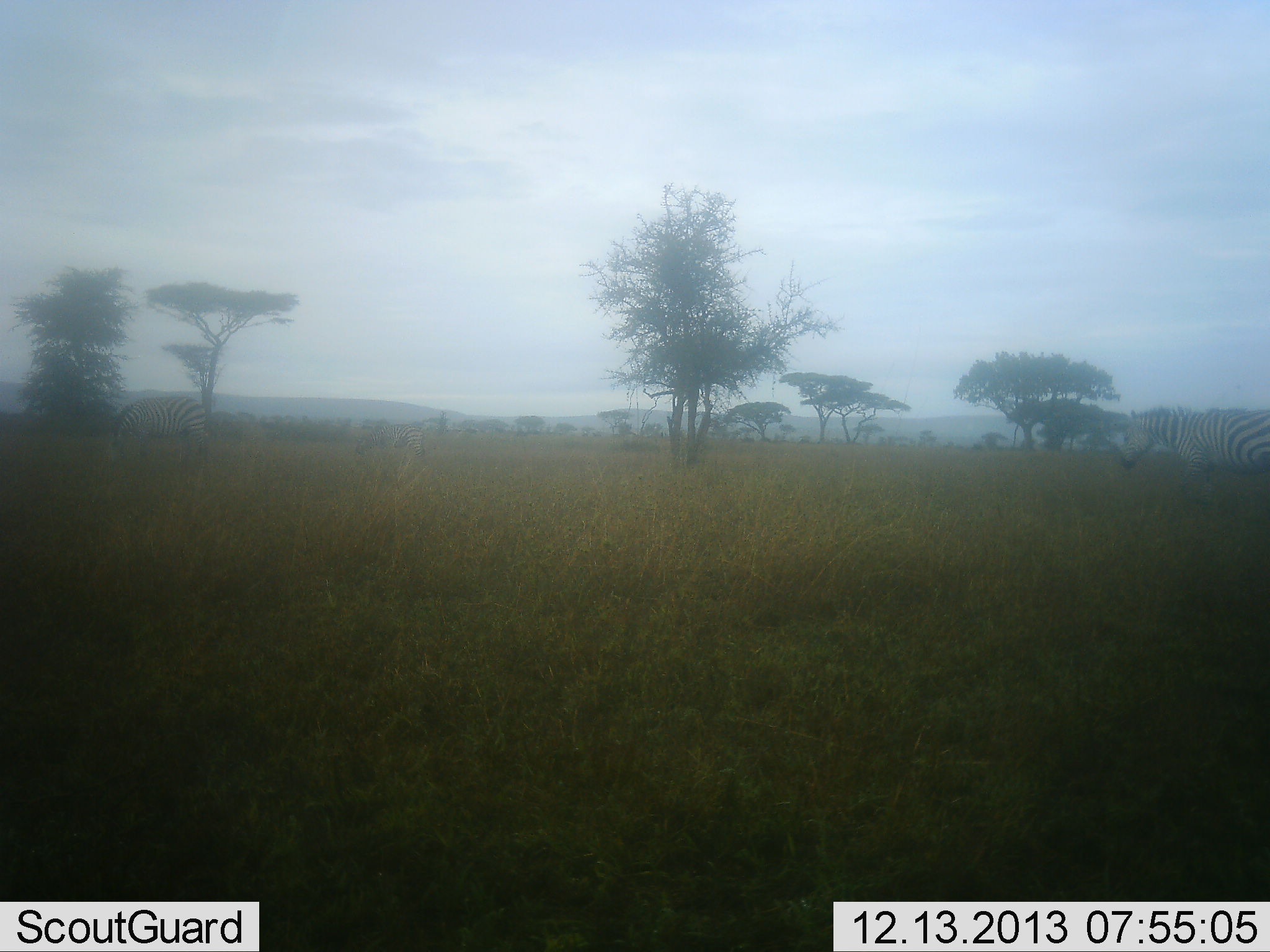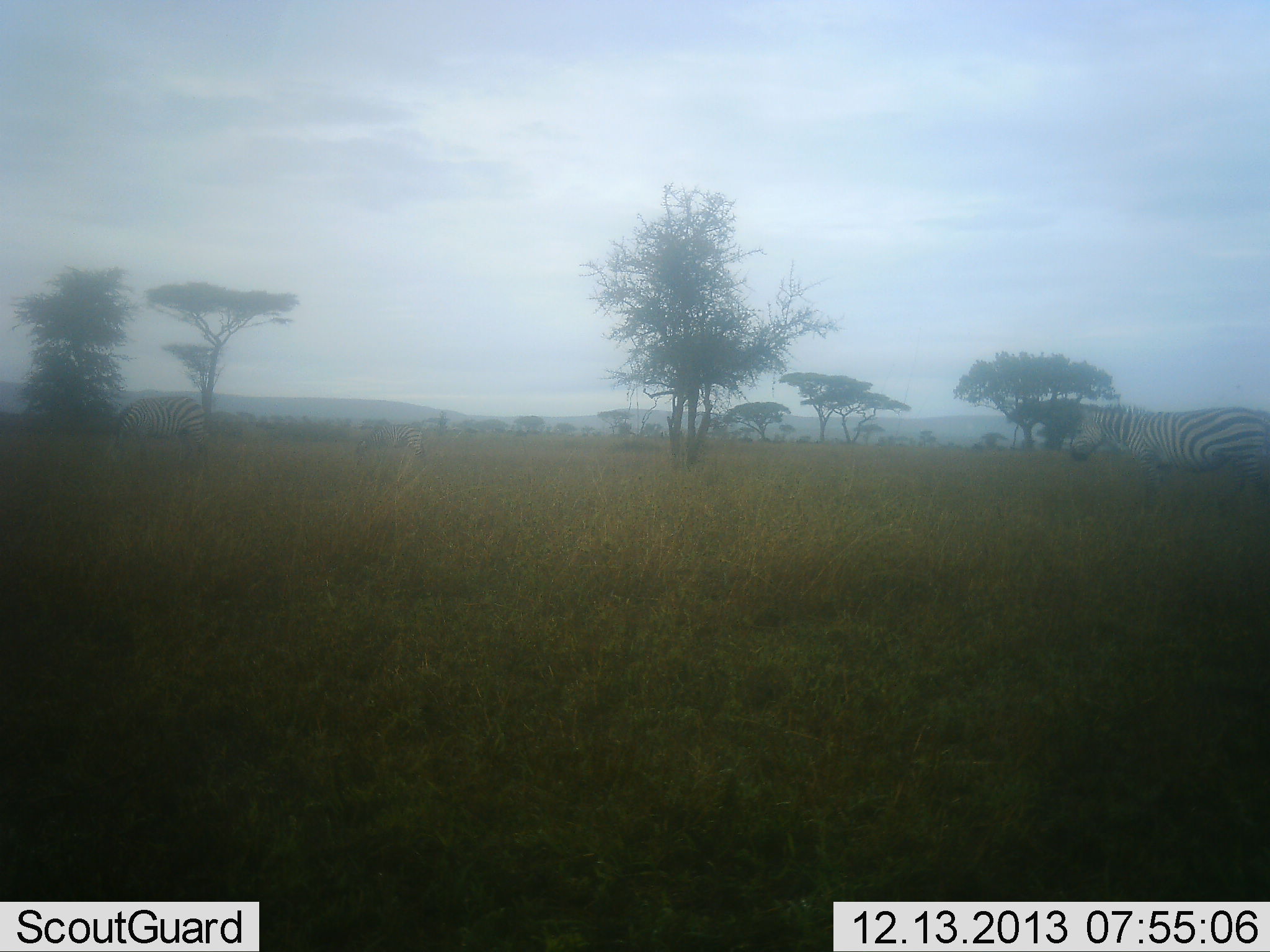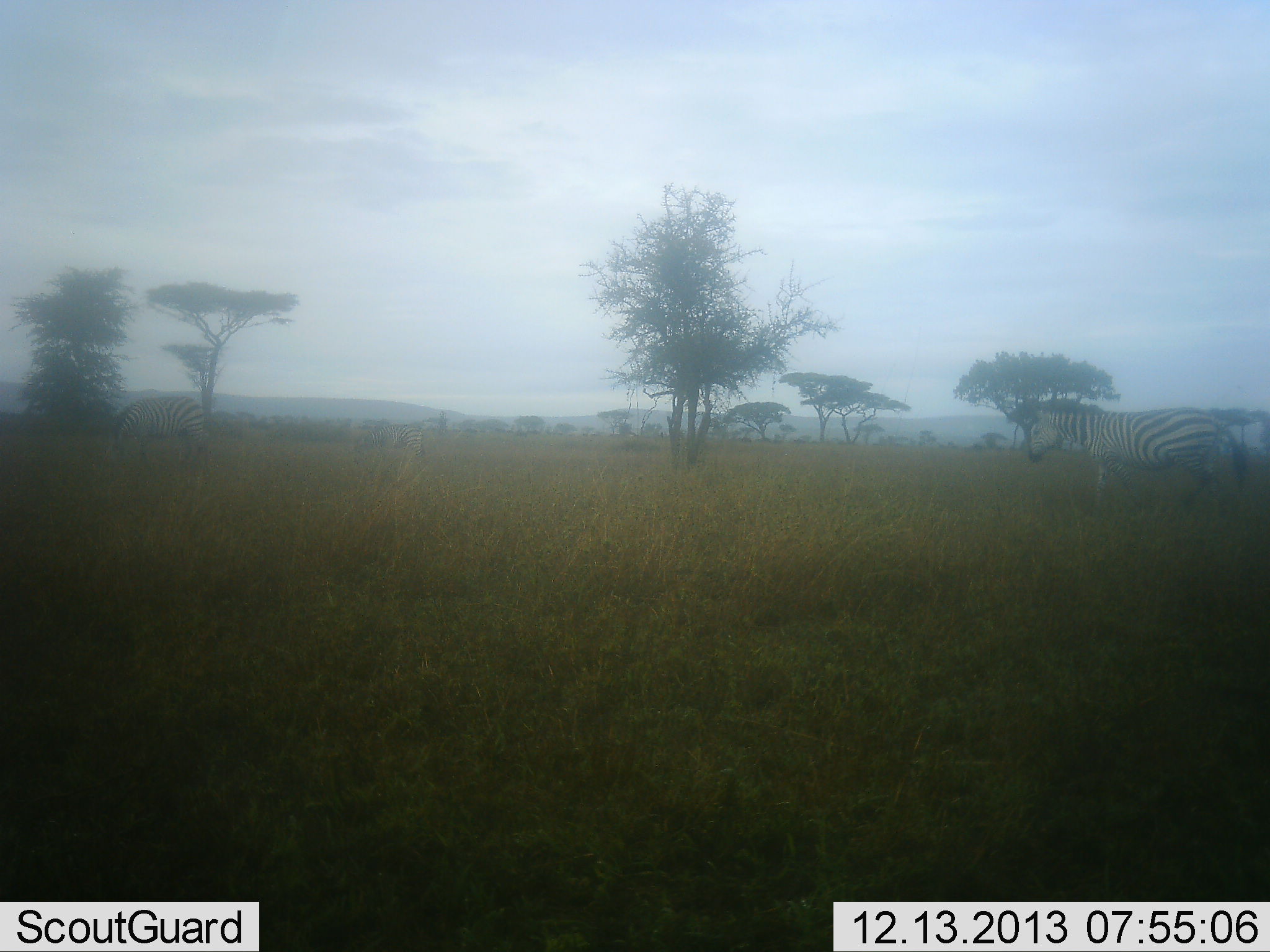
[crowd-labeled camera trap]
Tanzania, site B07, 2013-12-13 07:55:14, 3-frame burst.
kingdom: Animalia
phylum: Chordata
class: Mammalia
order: Perissodactyla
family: Equidae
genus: Equus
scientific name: Equus quagga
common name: plains zebra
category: zebra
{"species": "zebra (plains zebra) (Equus quagga)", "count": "2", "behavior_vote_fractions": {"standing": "20%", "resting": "0%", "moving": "100%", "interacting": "0%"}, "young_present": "0%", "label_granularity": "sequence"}